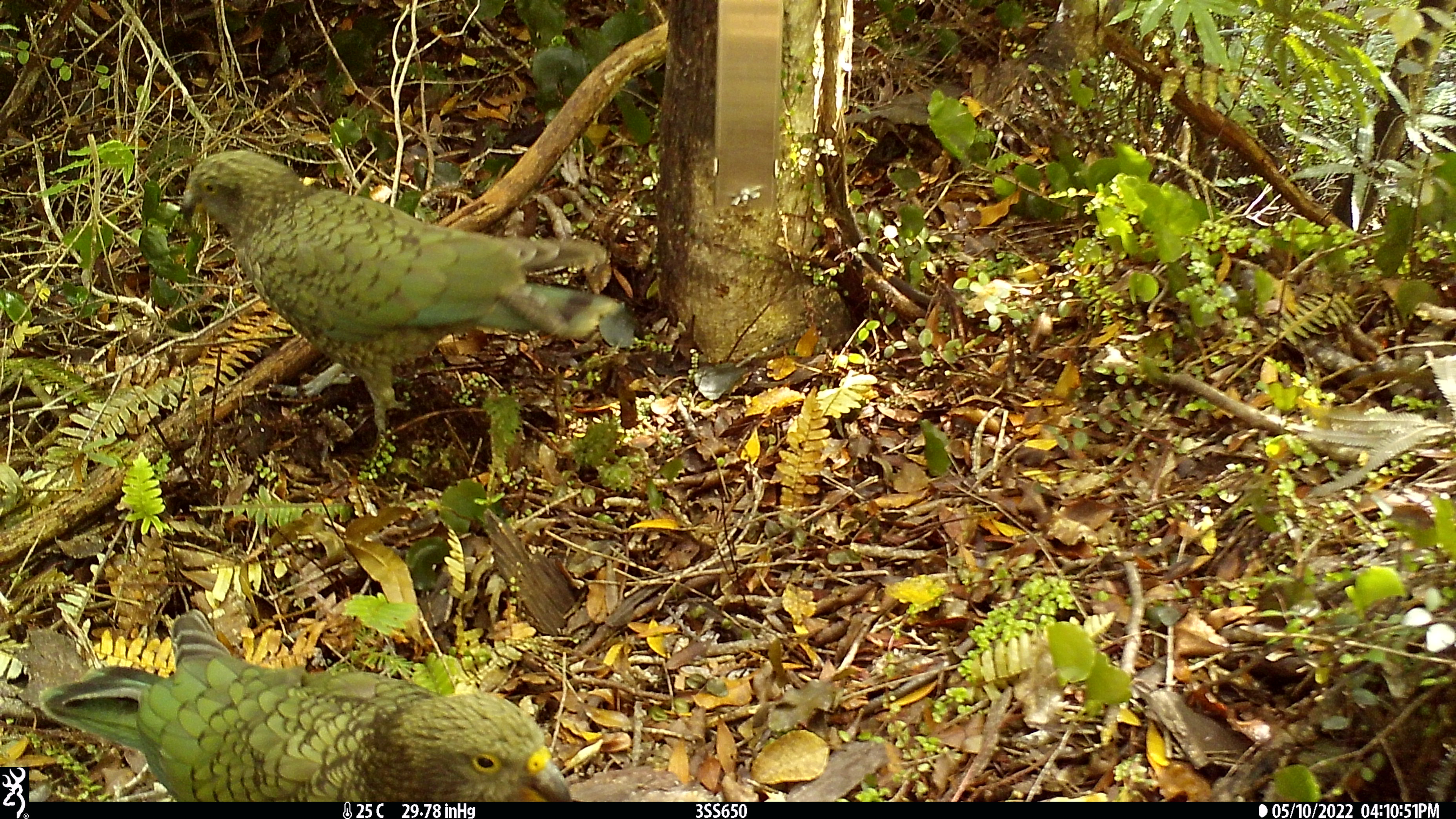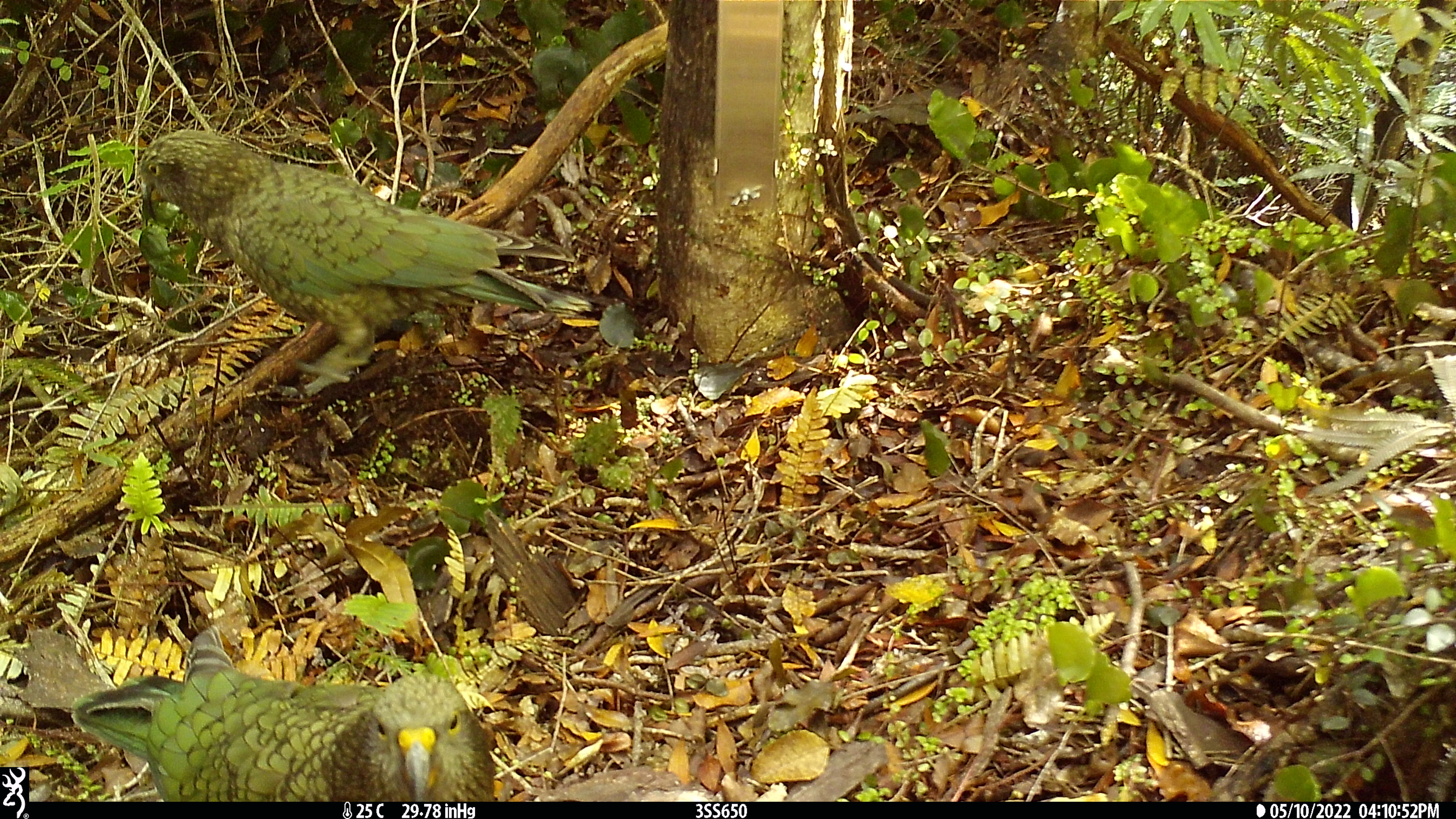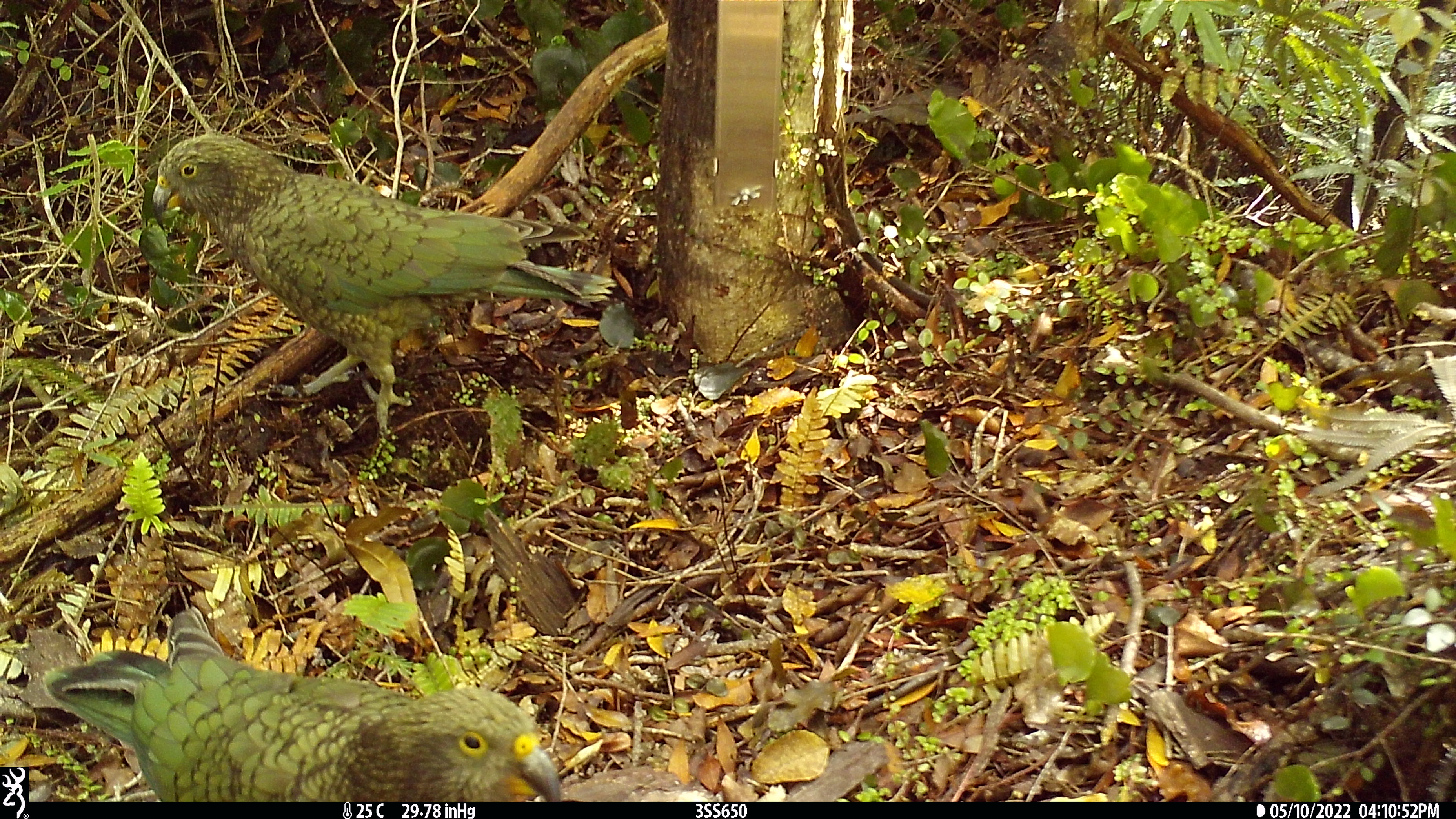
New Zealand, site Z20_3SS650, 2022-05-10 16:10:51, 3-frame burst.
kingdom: Animalia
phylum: Chordata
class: Aves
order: Psittaciformes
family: Strigopidae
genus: Nestor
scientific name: Nestor notabilis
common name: kea